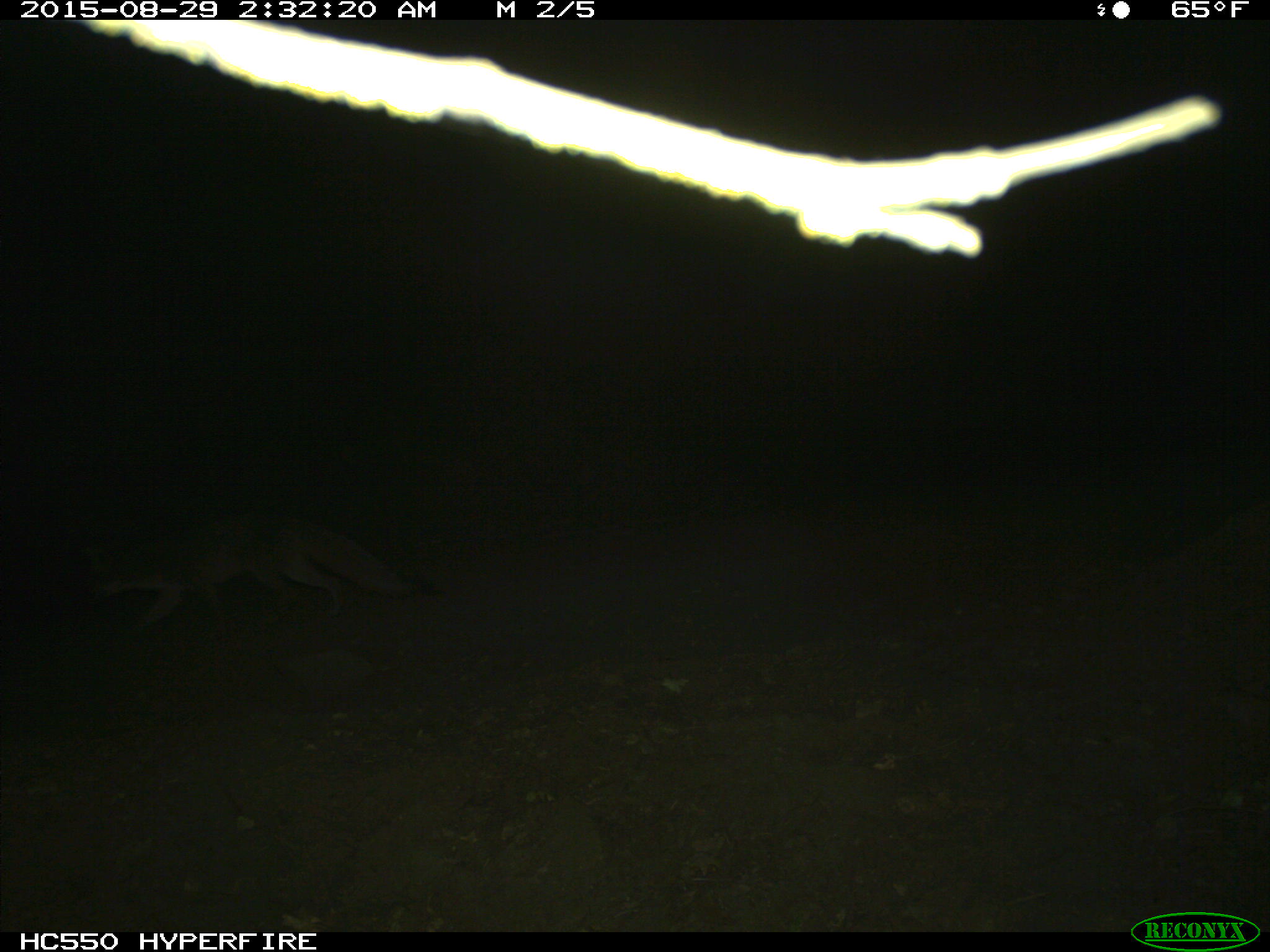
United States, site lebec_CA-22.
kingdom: Animalia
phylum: Chordata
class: Mammalia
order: Carnivora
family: Canidae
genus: Urocyon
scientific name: Urocyon cinereoargenteus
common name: gray fox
Urocyon cinereoargenteus (gray fox).